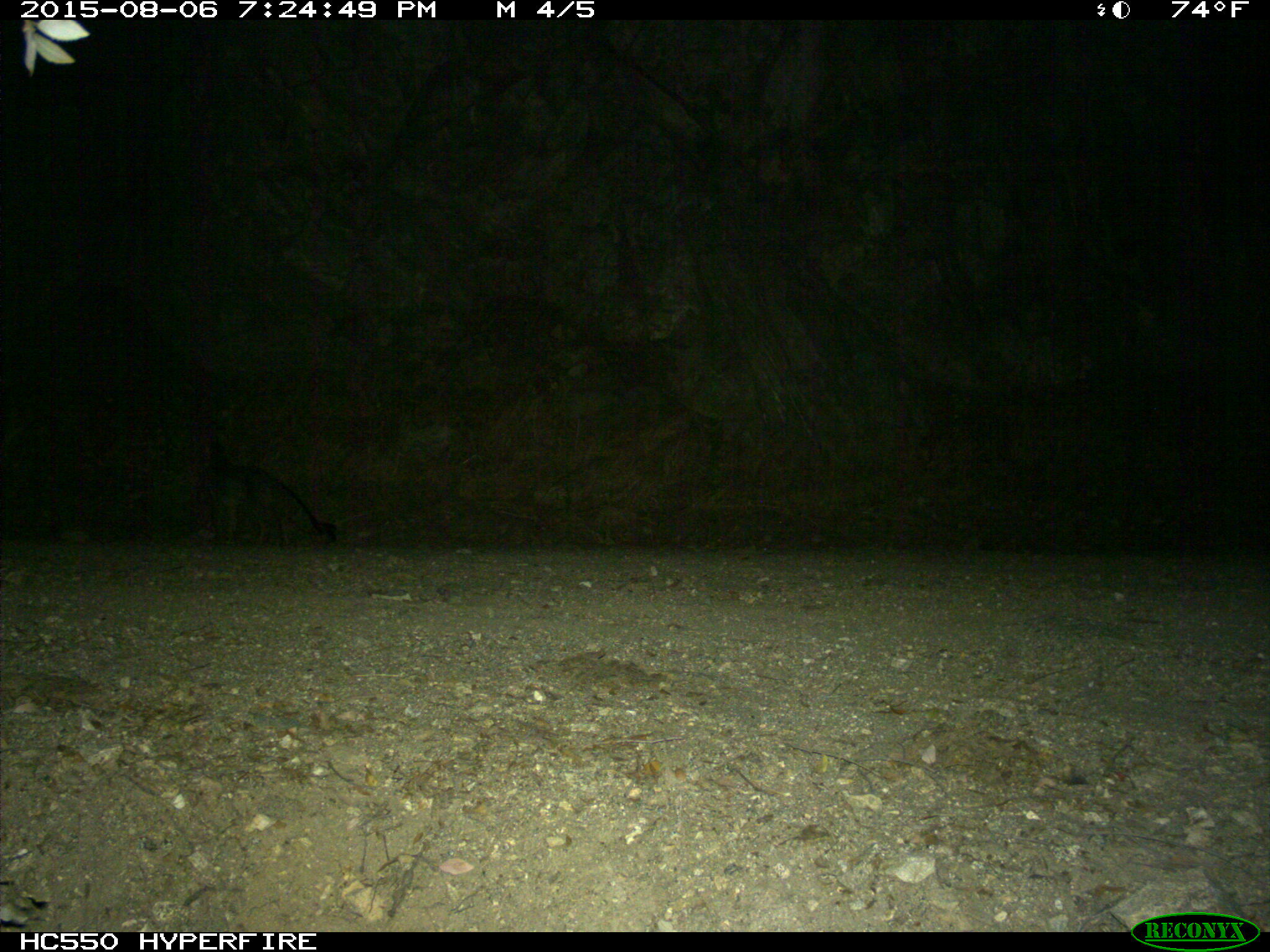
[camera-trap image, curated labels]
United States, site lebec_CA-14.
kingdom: Animalia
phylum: Chordata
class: Mammalia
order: Carnivora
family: Canidae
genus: Urocyon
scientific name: Urocyon cinereoargenteus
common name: gray fox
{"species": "Urocyon cinereoargenteus (gray fox)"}